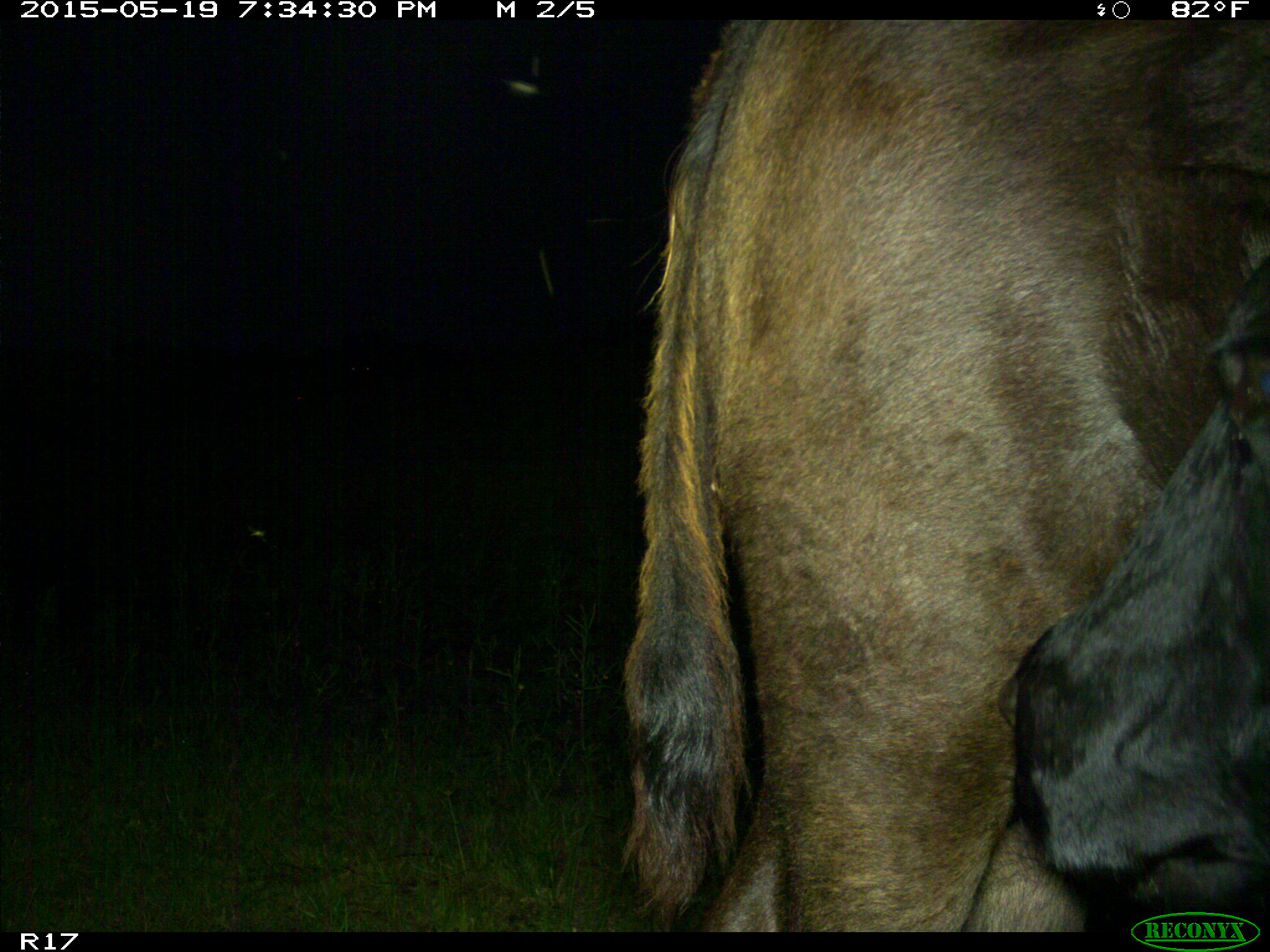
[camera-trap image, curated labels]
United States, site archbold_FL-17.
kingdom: Animalia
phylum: Chordata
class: Mammalia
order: Artiodactyla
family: Bovidae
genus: Bos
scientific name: Bos taurus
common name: domestic cow